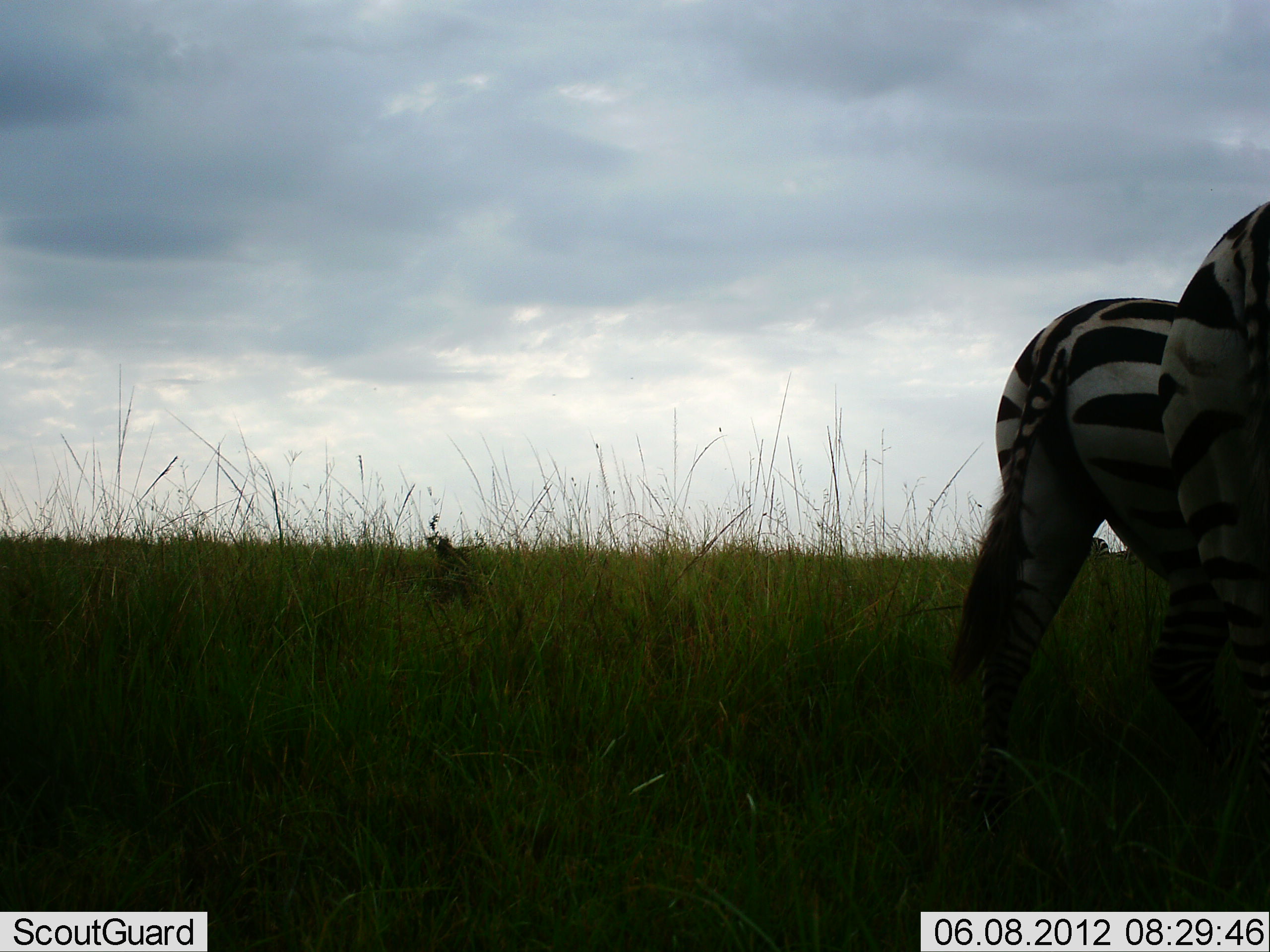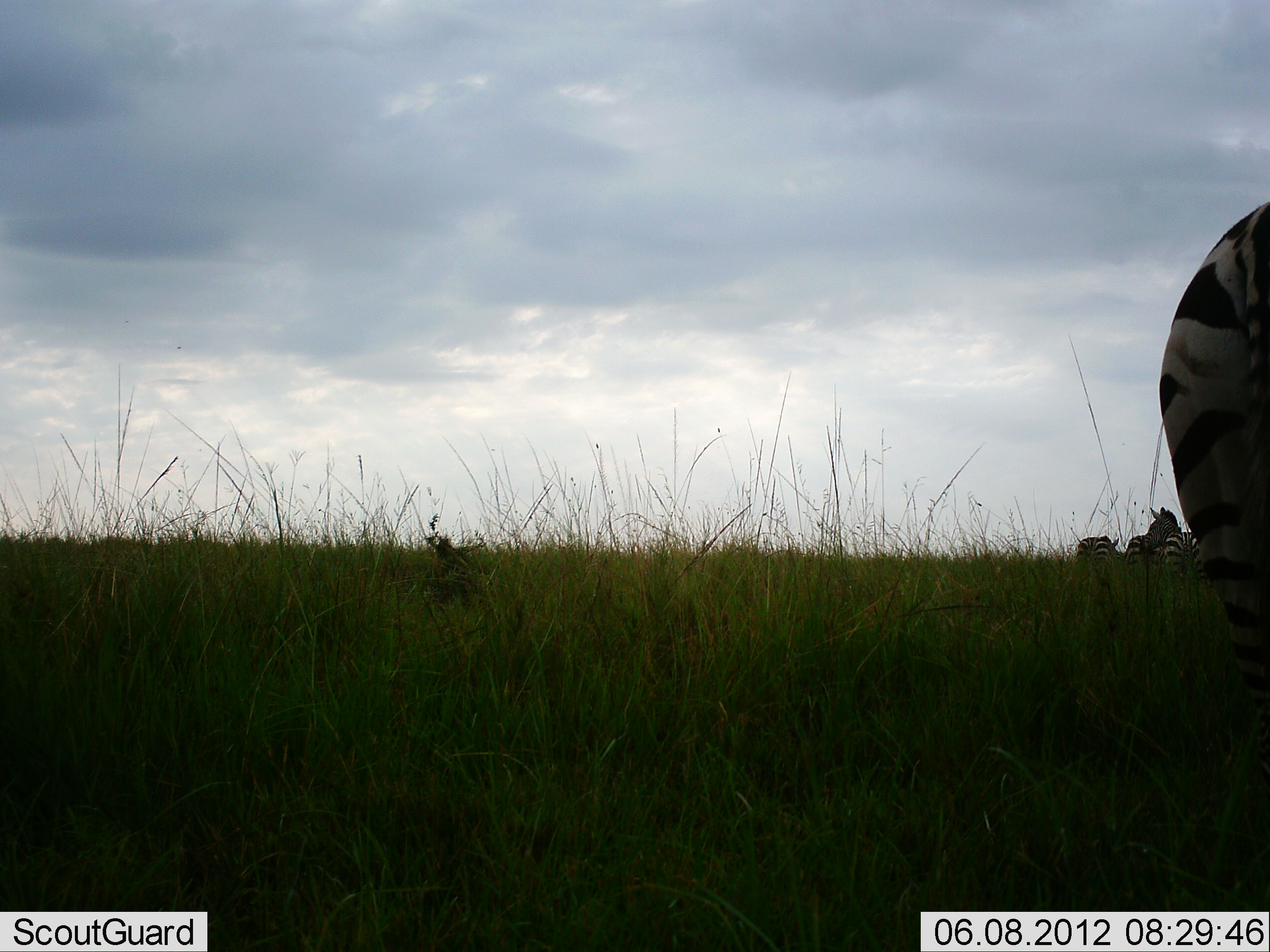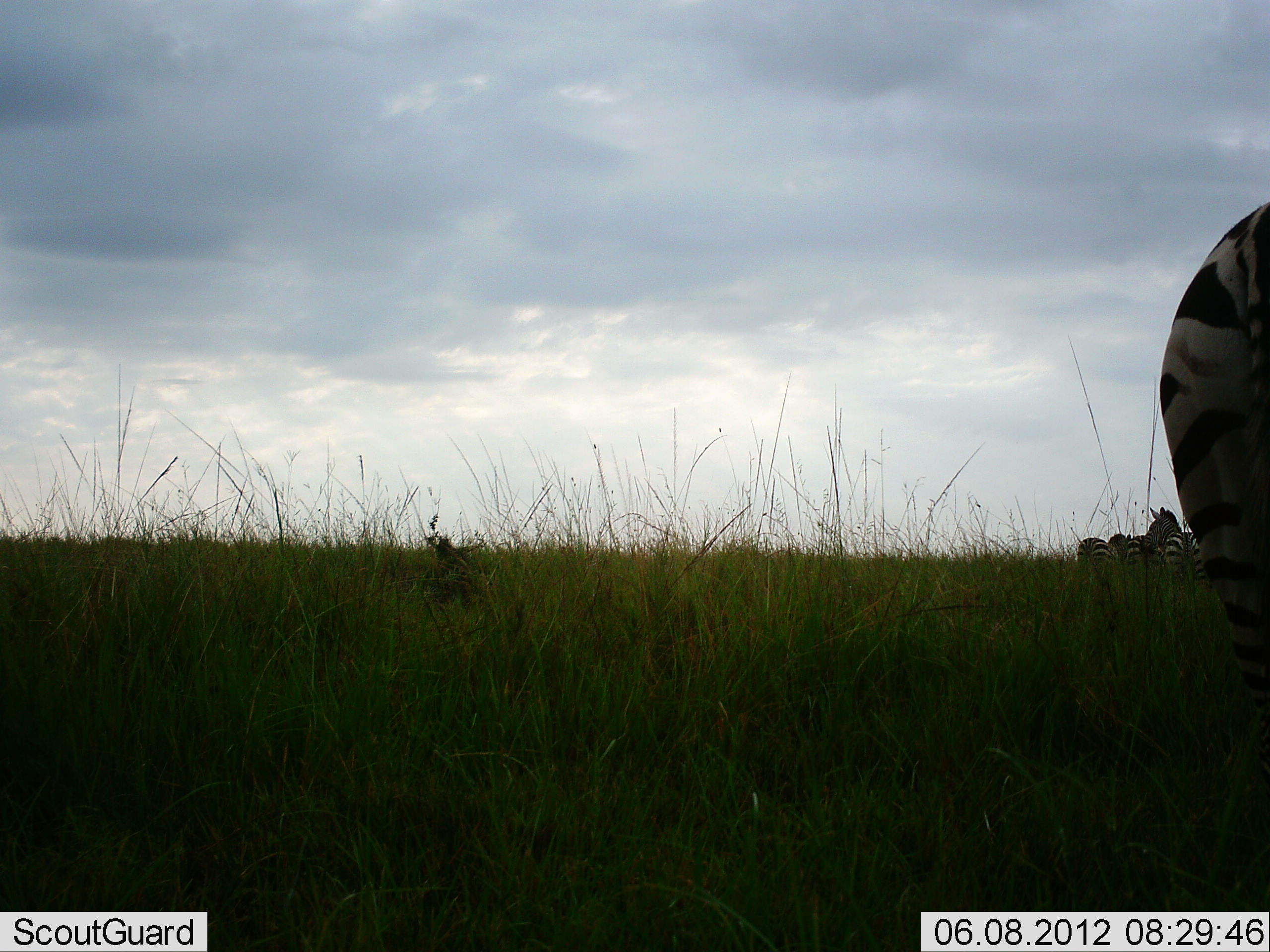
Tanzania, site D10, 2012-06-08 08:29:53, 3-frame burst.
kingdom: Animalia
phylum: Chordata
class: Mammalia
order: Perissodactyla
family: Equidae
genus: Equus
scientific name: Equus quagga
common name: plains zebra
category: zebra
Zebra (plains zebra) (Equus quagga), count 5. Behavior (volunteer vote fractions): standing 60%, resting 10%, moving 90%, interacting 0%. Young present (vote fraction): 0%. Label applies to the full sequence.